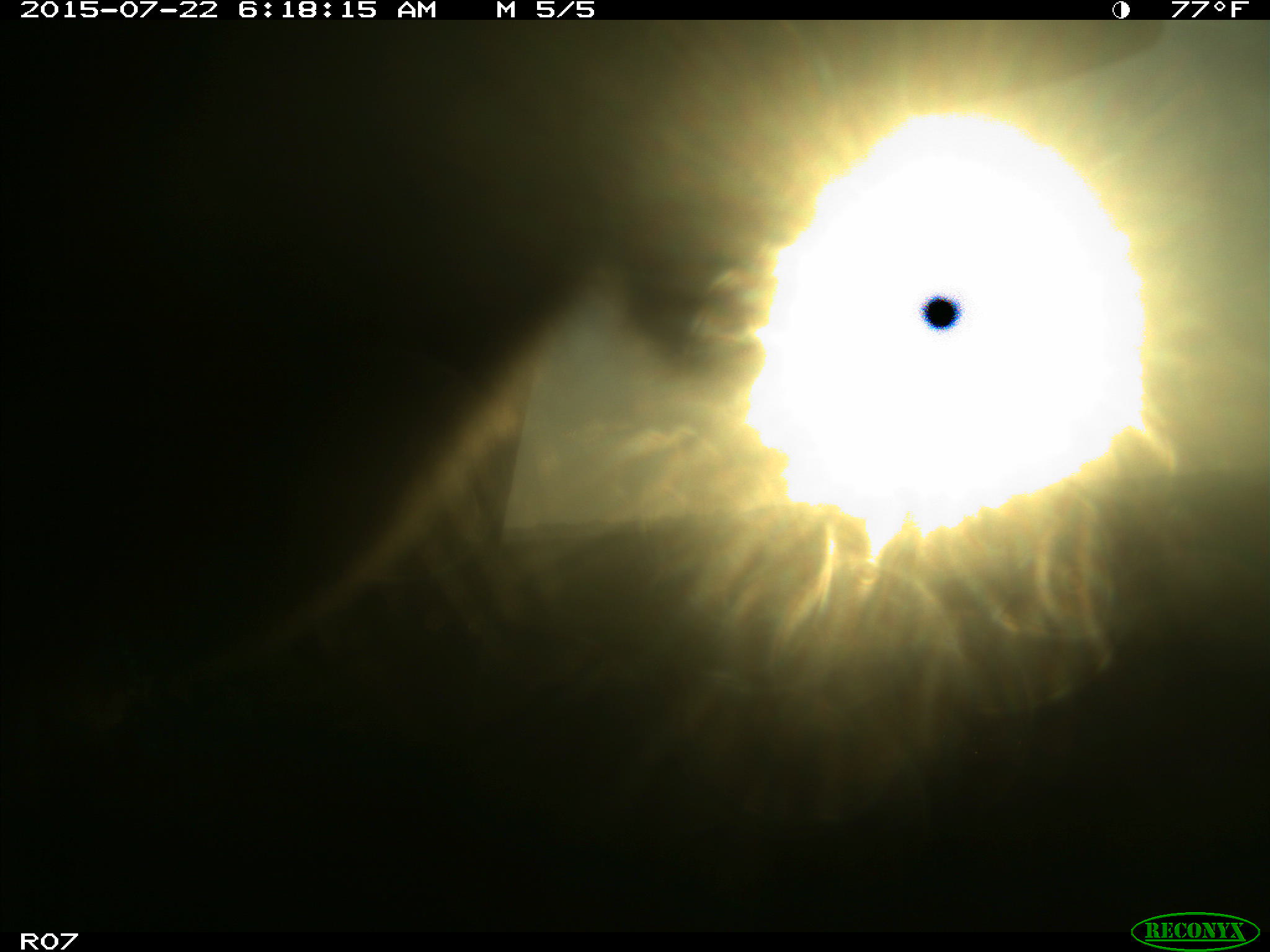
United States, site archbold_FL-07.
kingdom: Animalia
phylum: Chordata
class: Mammalia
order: Artiodactyla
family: Bovidae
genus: Bos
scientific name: Bos taurus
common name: domestic cow